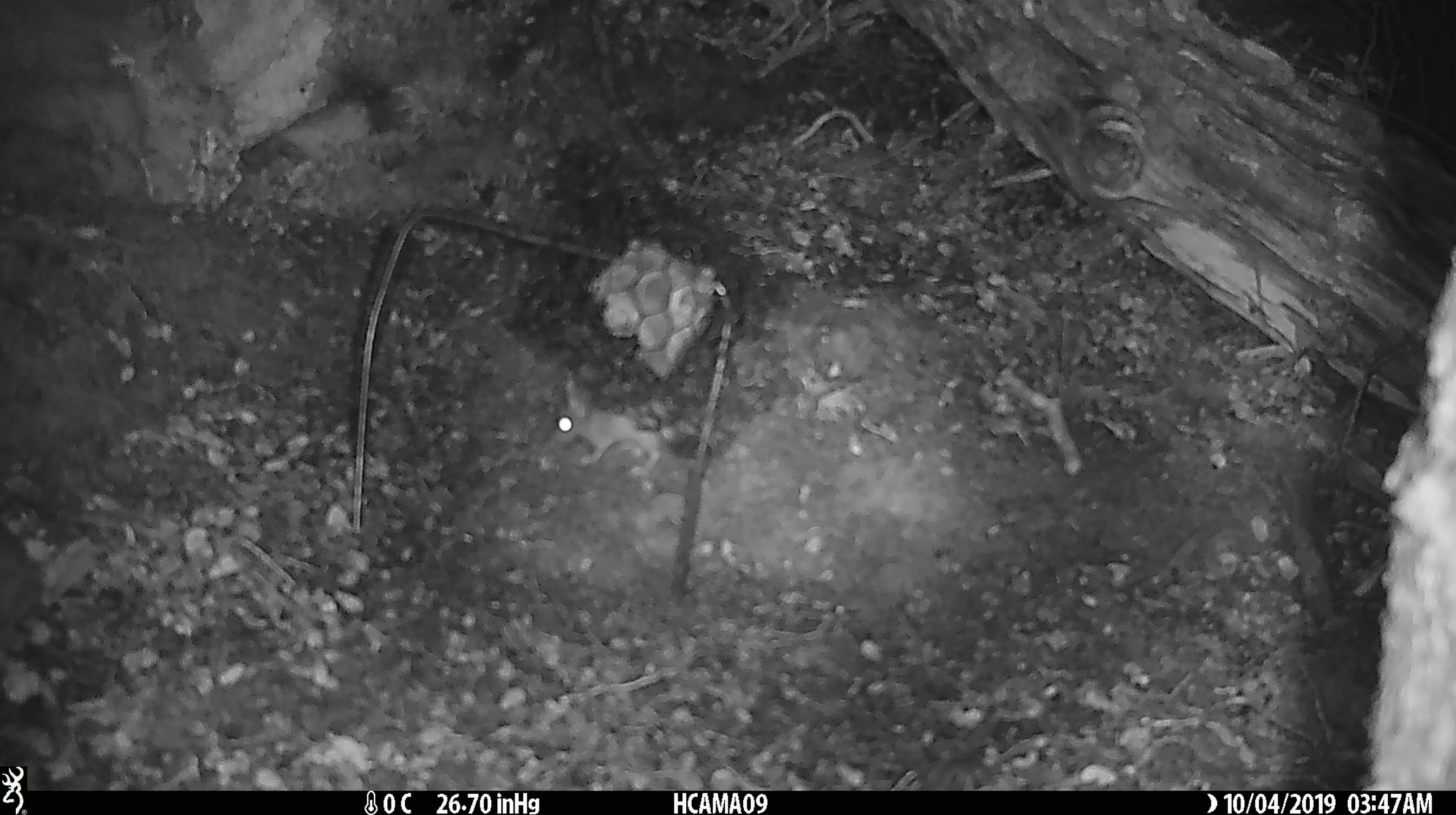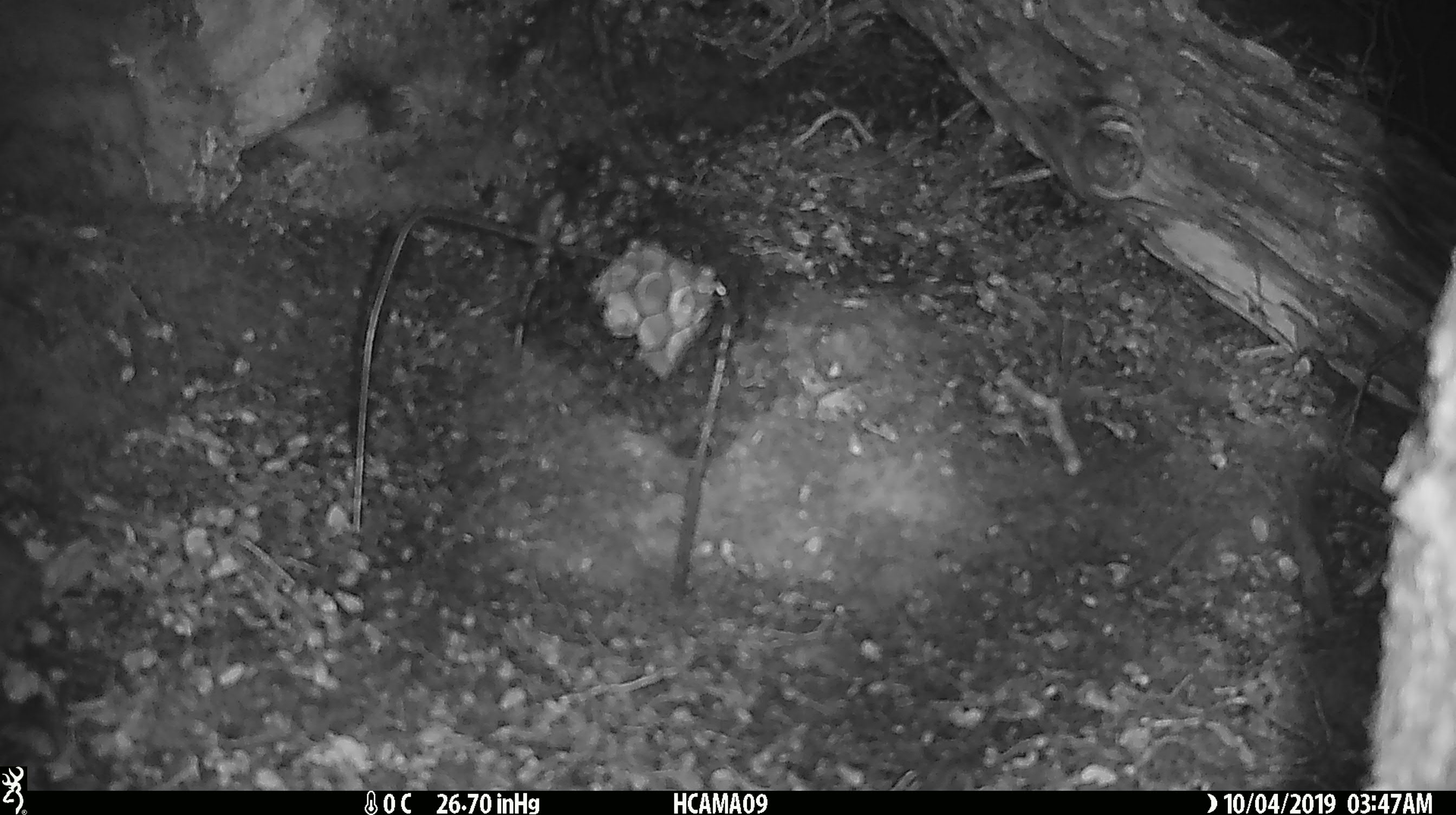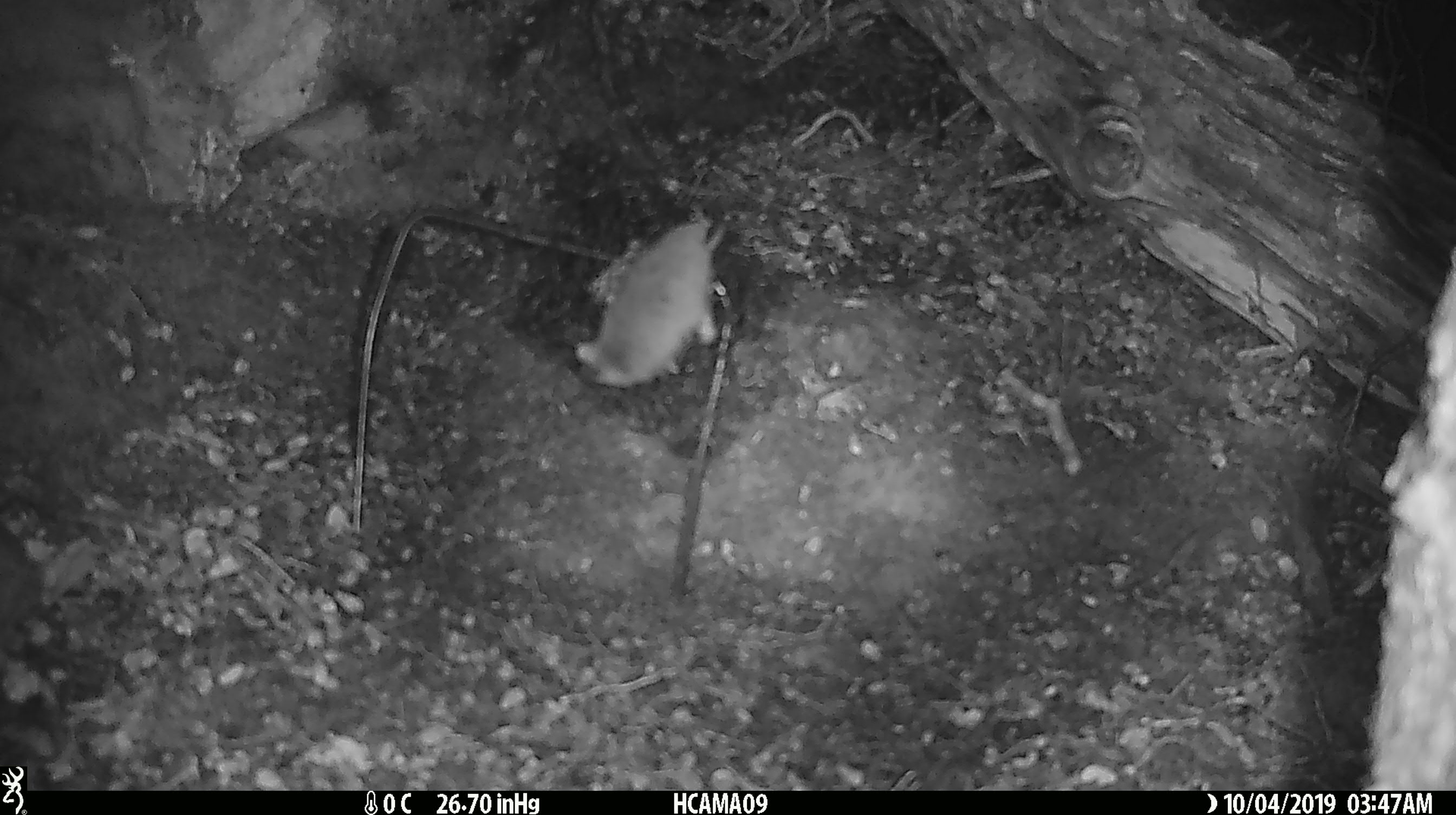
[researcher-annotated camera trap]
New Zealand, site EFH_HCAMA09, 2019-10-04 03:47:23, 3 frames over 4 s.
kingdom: Animalia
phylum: Chordata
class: Mammalia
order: Rodentia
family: Muridae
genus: Mus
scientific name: Mus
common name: mouse